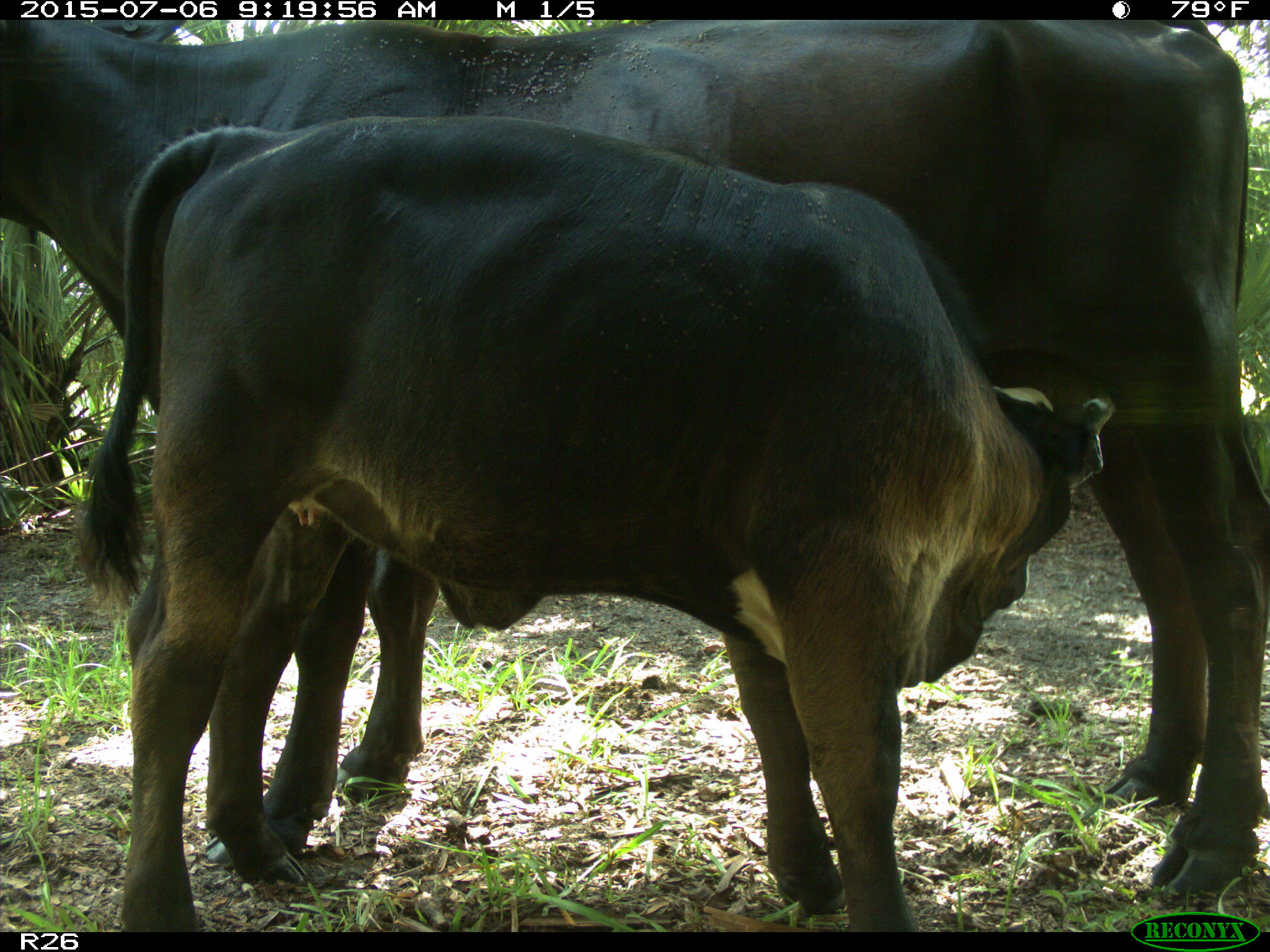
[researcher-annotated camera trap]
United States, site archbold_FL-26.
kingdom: Animalia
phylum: Chordata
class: Mammalia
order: Artiodactyla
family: Bovidae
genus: Bos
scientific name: Bos taurus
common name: domestic cow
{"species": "Bos taurus (domestic cow)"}